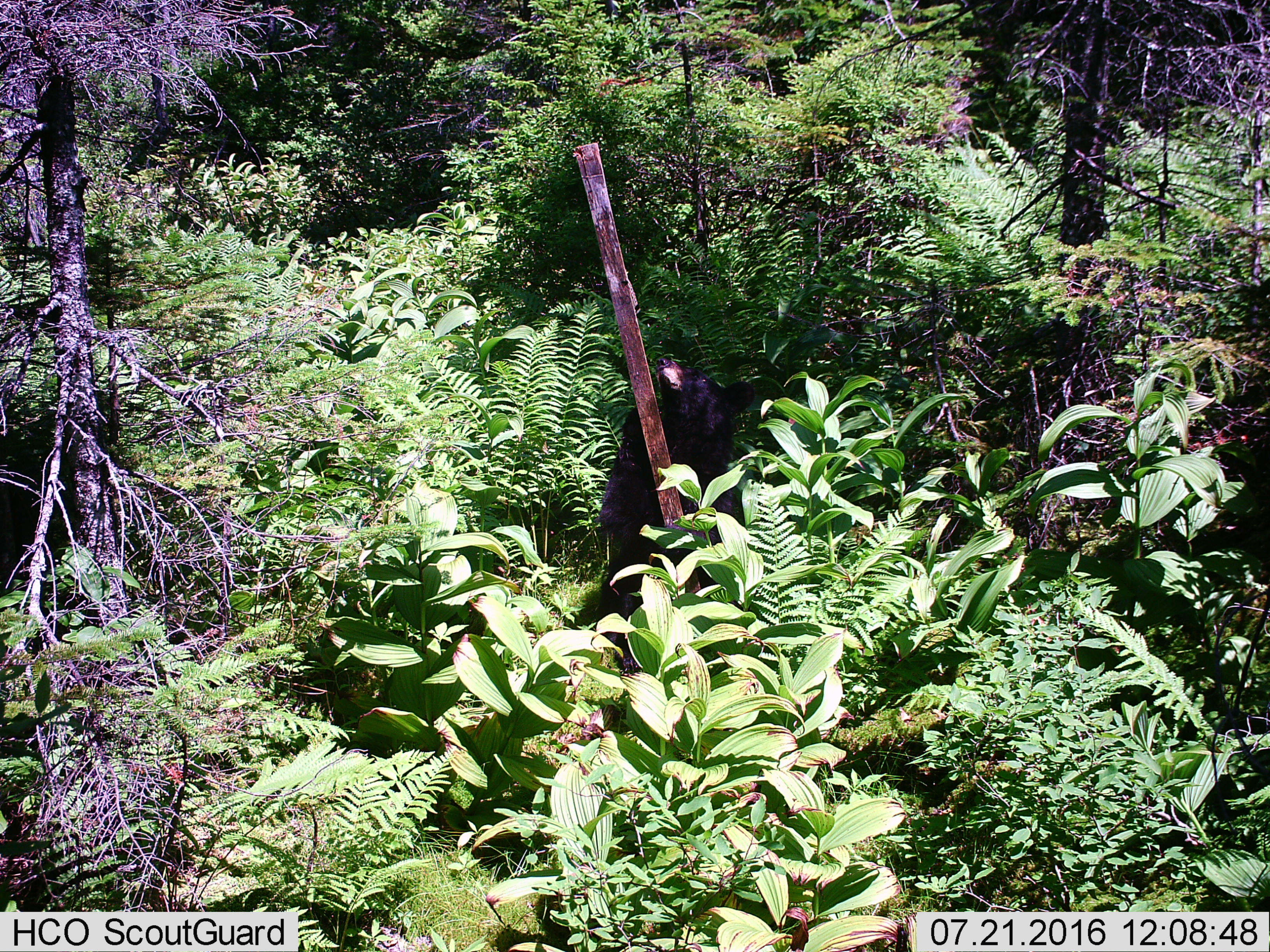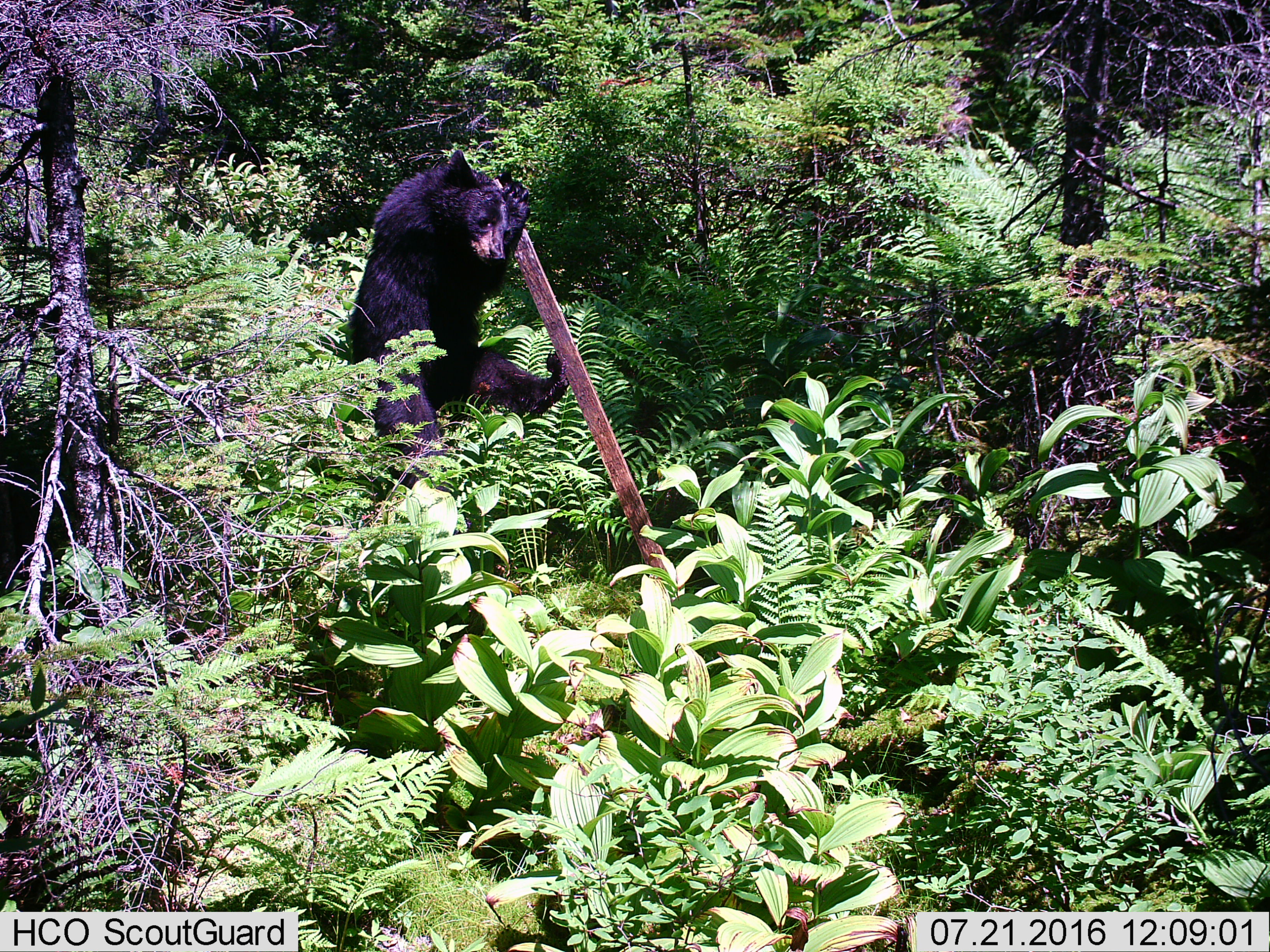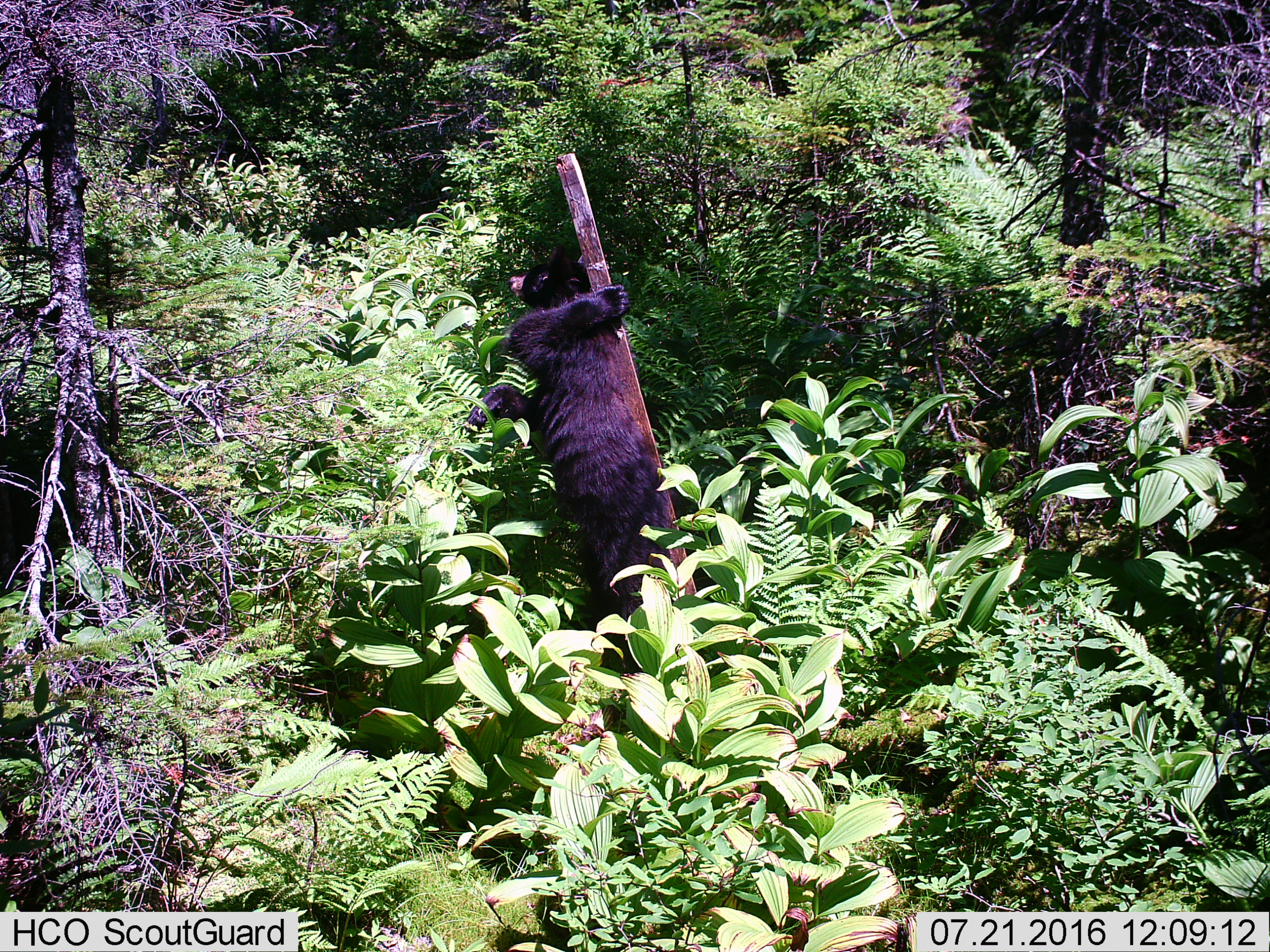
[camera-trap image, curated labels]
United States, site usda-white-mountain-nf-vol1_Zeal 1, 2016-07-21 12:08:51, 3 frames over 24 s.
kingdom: Animalia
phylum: Chordata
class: Mammalia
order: Carnivora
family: Ursidae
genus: Ursus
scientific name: Ursus americanus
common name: black bear